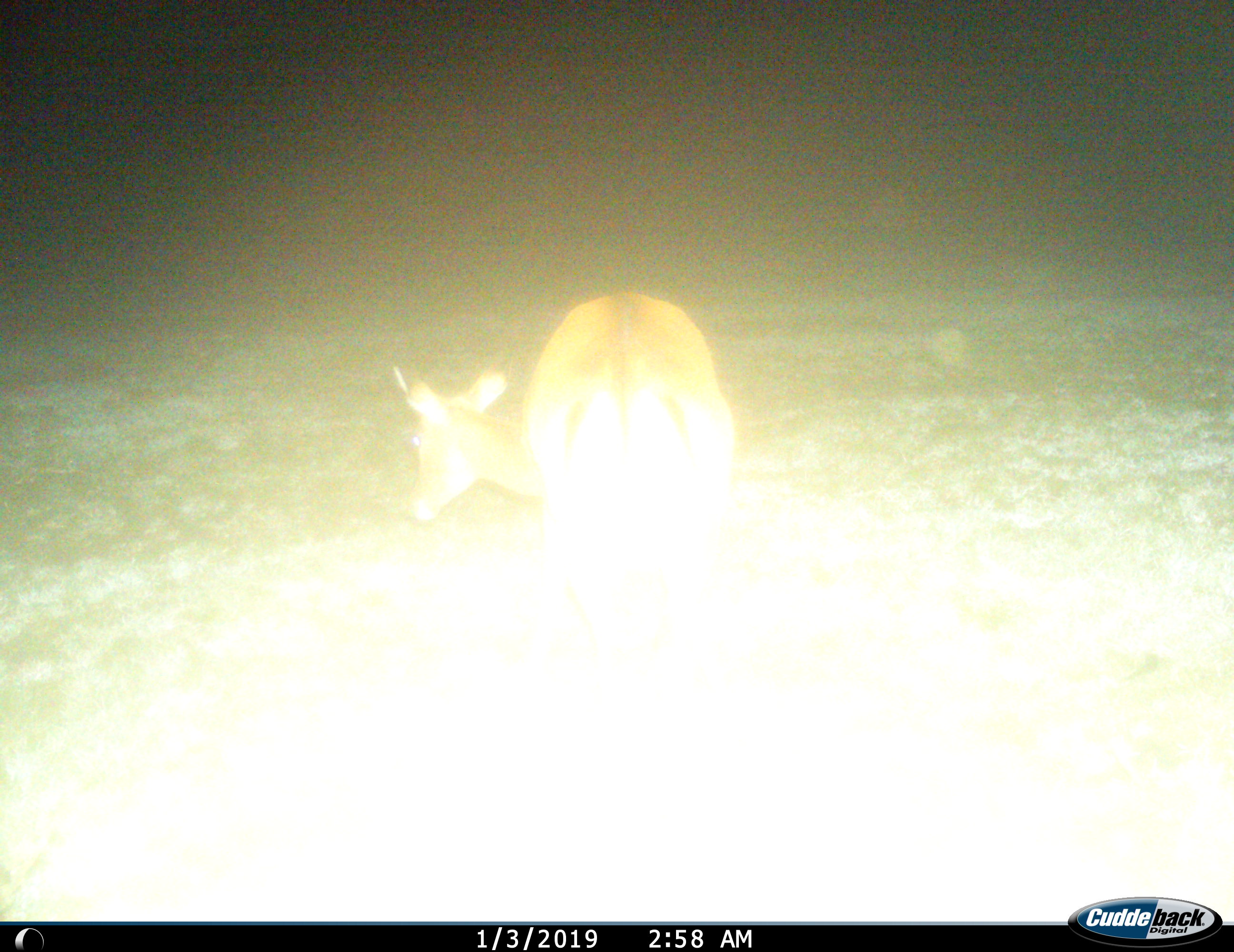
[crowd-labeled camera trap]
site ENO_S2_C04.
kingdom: Animalia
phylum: Chordata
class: Mammalia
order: Artiodactyla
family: Bovidae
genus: Aepyceros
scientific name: Aepyceros melampus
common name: impala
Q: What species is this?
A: Impala (Aepyceros melampus).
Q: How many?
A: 1.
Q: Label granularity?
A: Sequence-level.